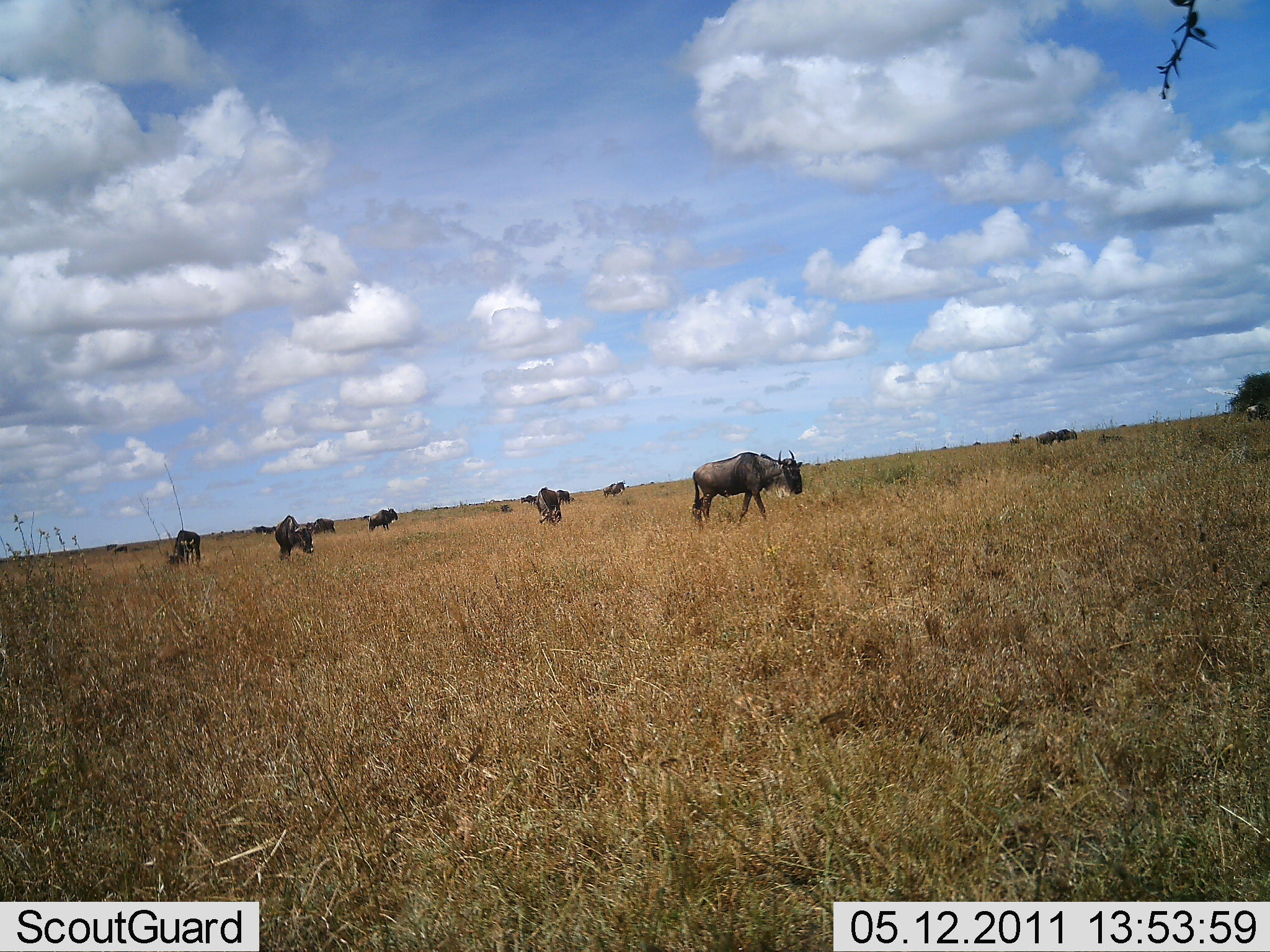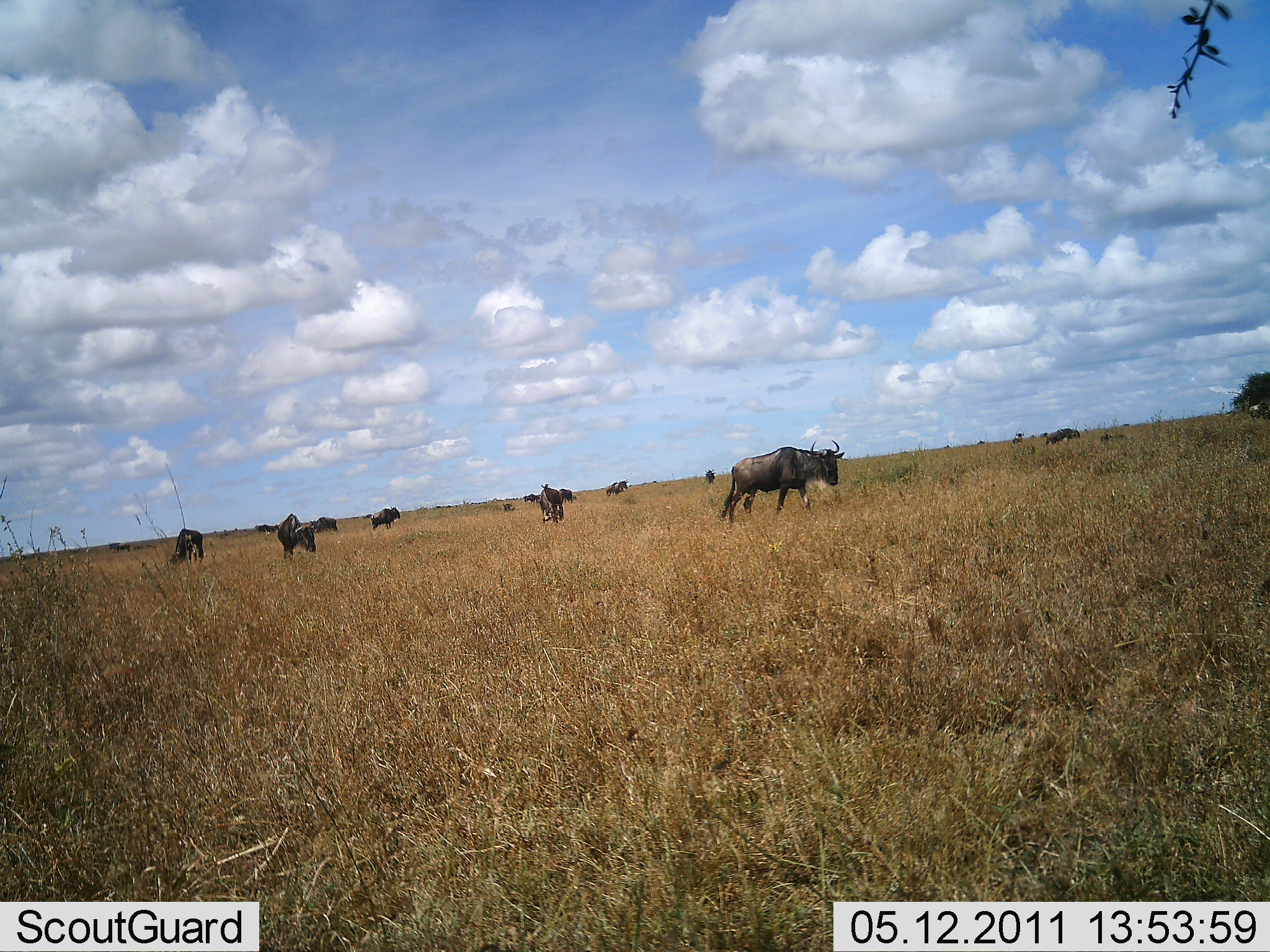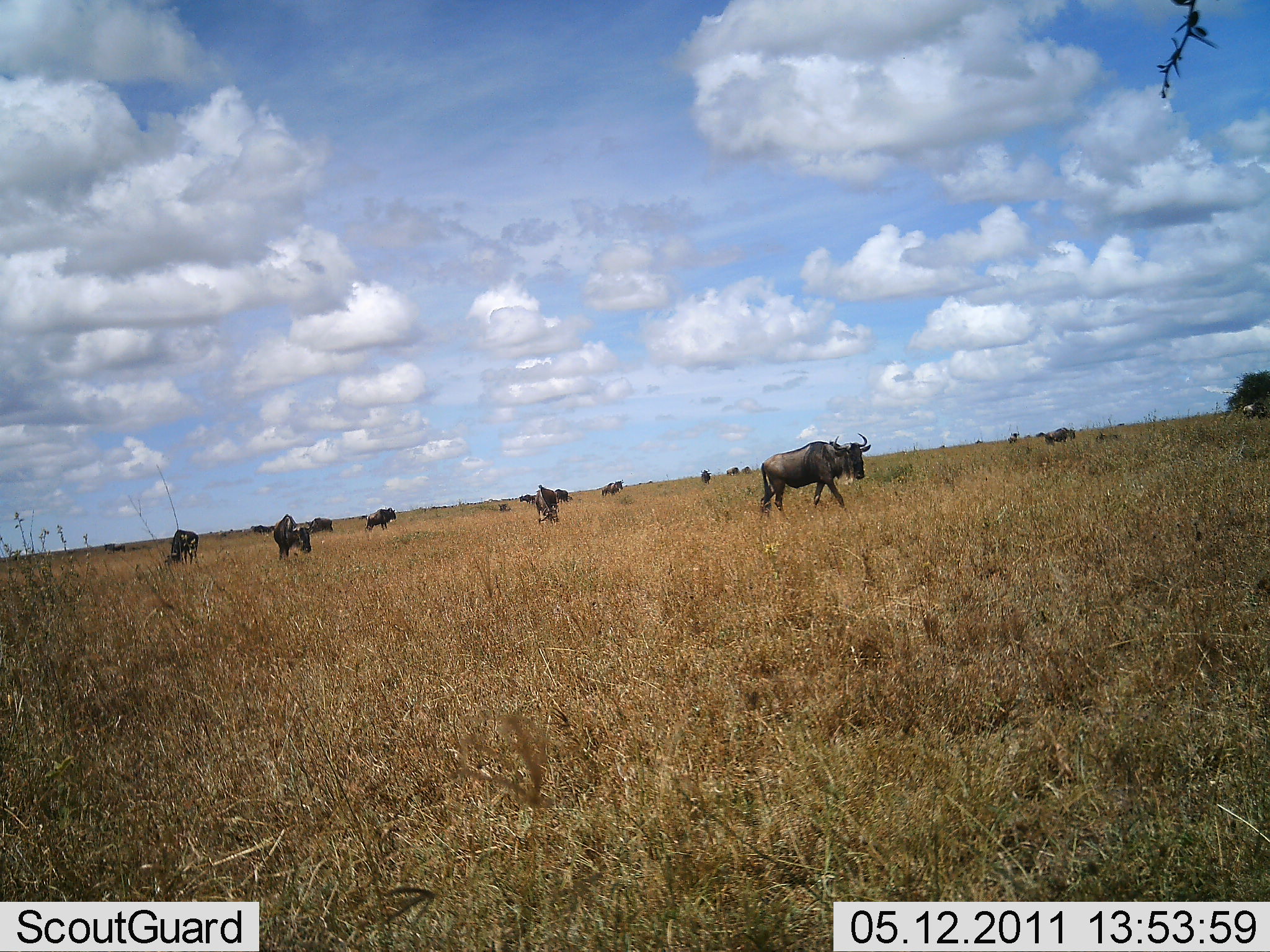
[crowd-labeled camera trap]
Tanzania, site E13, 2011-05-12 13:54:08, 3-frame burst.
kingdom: Animalia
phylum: Chordata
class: Mammalia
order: Artiodactyla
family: Bovidae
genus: Connochaetes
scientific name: Connochaetes taurinus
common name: blue wildebeest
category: wildebeest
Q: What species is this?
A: Wildebeest (blue wildebeest) (Connochaetes taurinus).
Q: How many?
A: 11-50.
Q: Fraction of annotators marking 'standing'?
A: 73%.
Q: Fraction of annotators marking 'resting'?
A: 0%.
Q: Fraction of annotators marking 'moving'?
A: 73%.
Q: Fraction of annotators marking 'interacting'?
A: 0%.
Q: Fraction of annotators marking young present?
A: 0%.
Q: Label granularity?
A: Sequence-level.